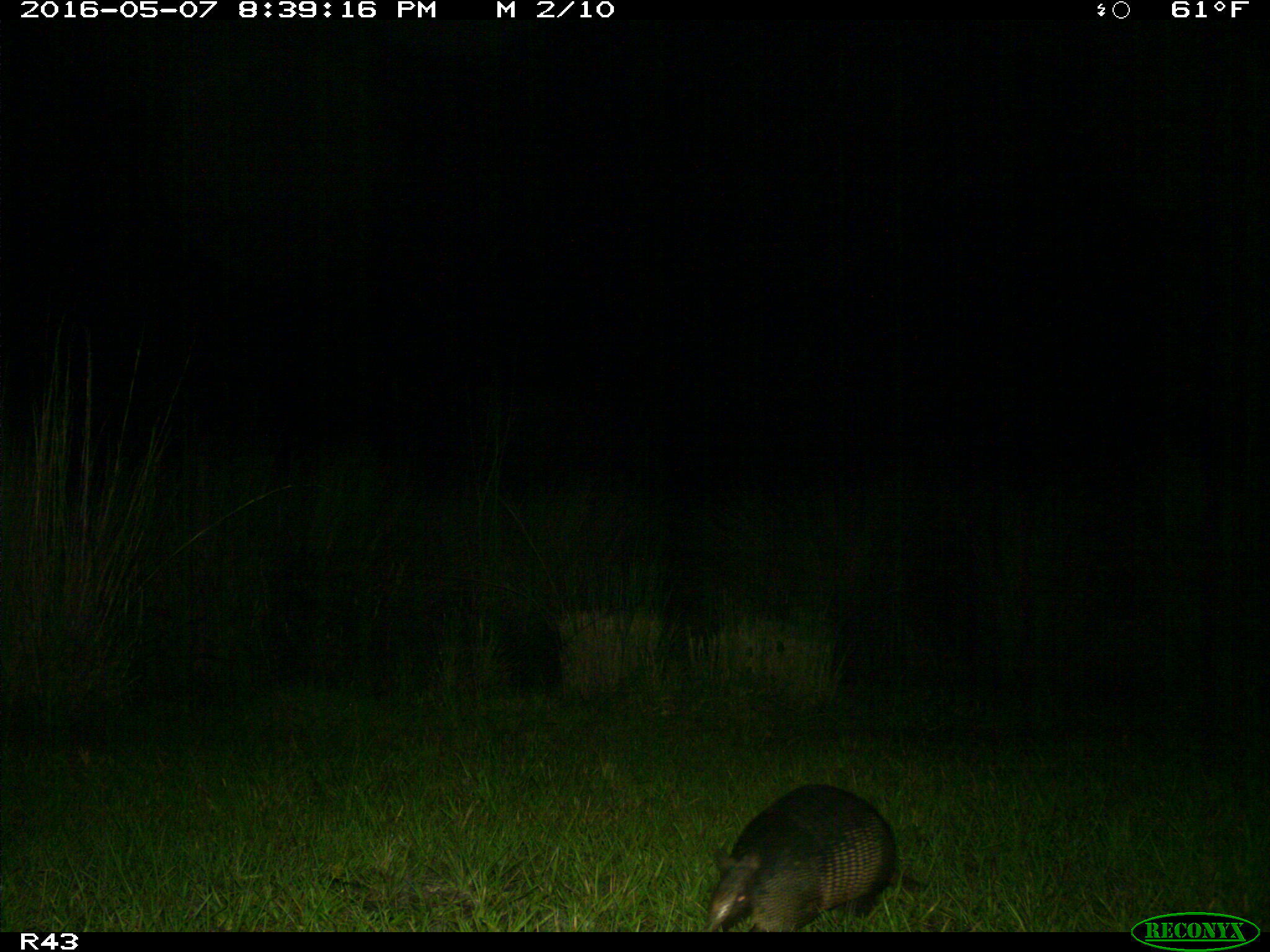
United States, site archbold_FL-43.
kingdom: Animalia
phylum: Chordata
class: Mammalia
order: Cingulata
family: Dasypodidae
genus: Dasypus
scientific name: Dasypus novemcinctus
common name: nine-banded armadillo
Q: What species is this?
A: Dasypus novemcinctus (nine-banded armadillo).